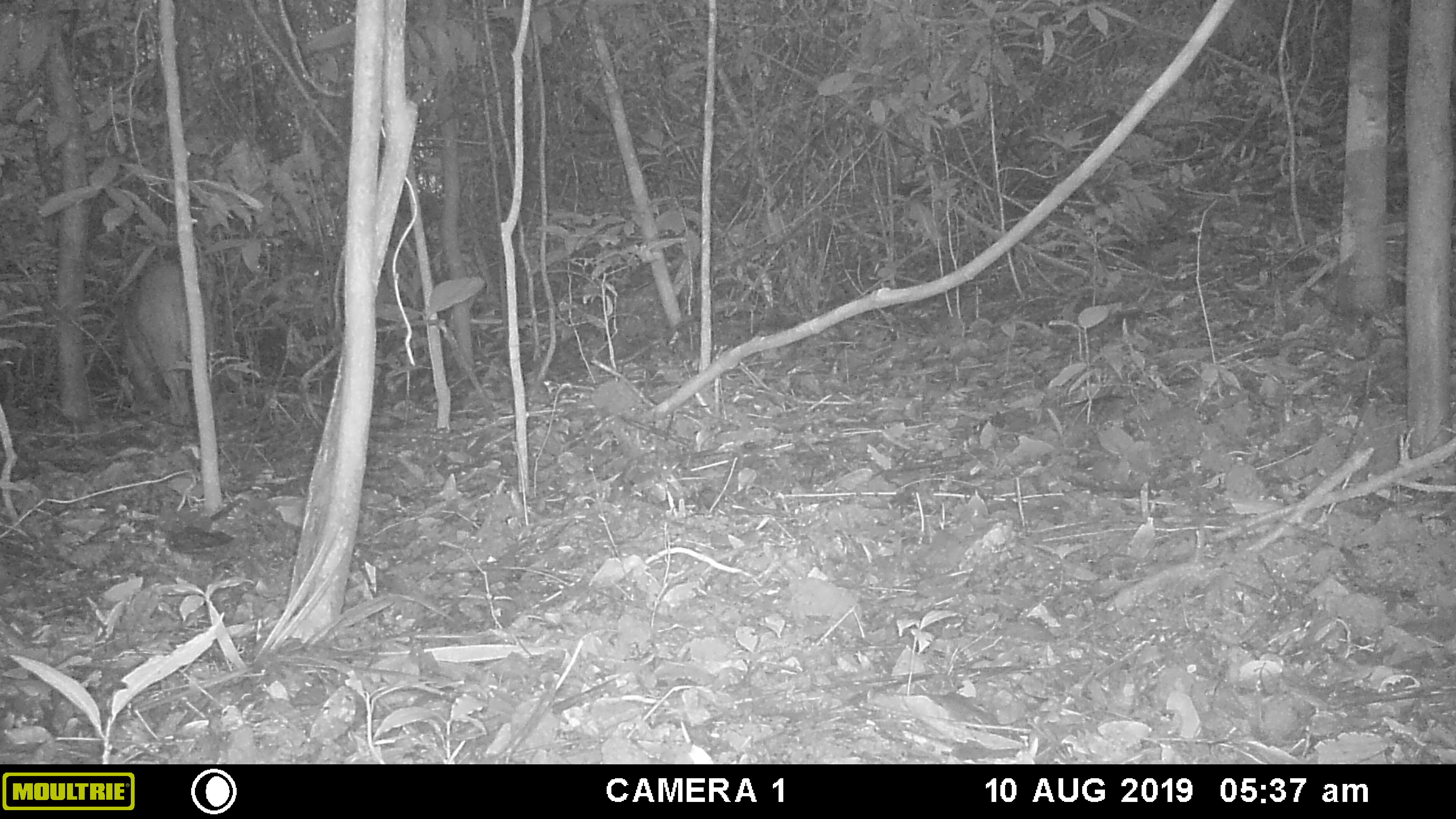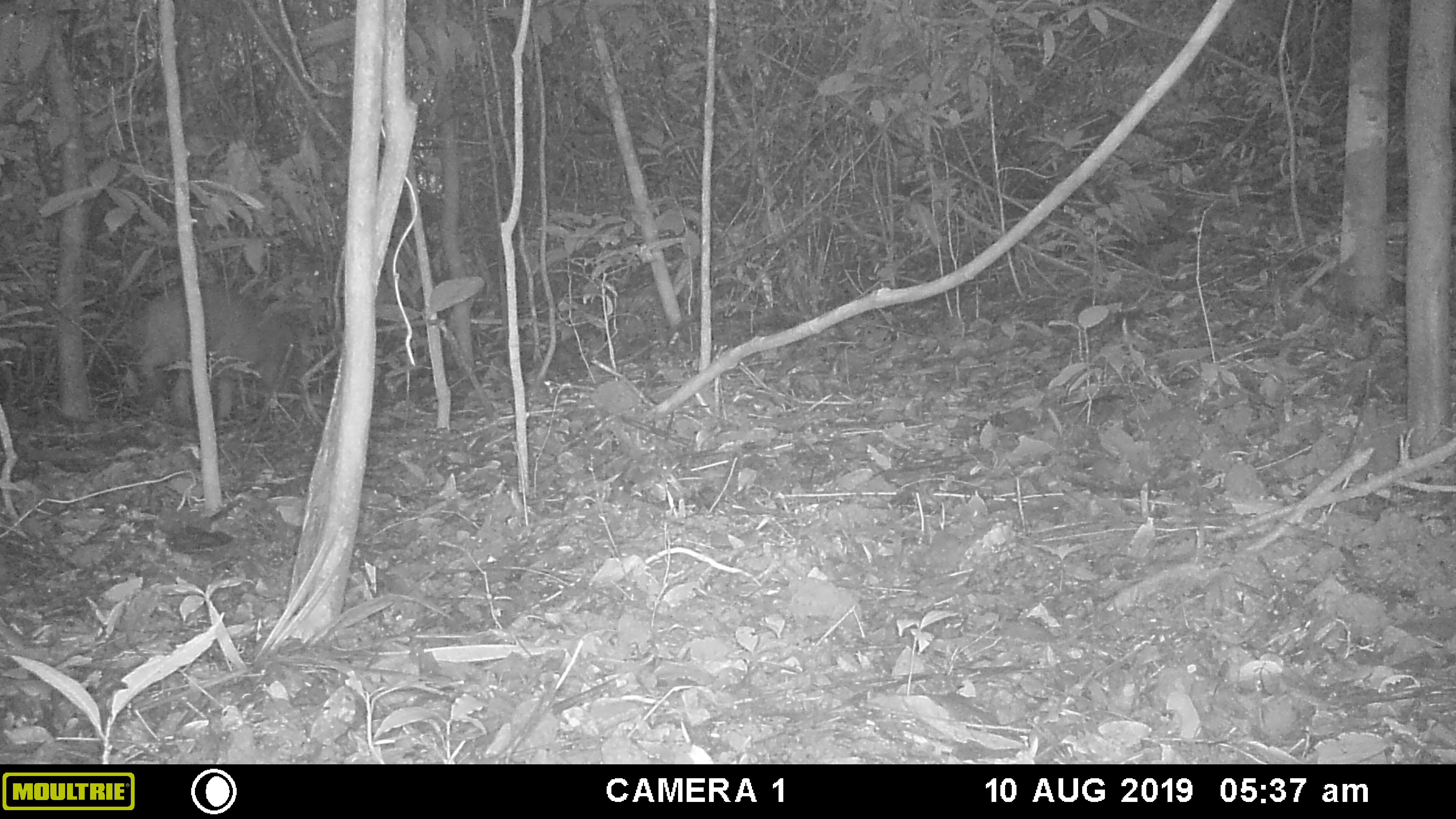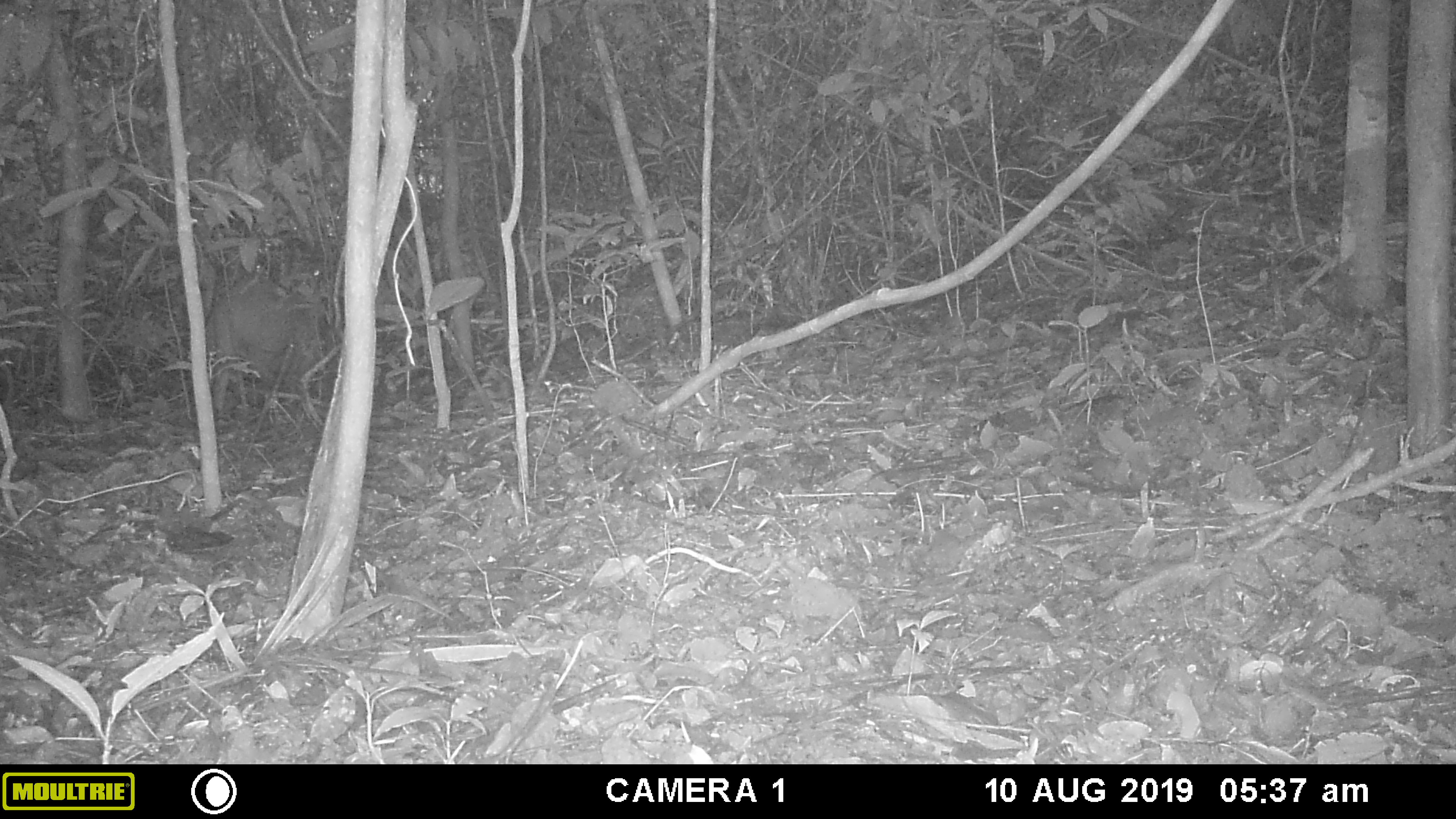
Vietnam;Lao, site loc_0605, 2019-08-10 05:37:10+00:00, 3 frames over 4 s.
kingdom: Animalia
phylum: Chordata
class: Mammalia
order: Artiodactyla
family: Suidae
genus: Sus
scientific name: Sus scrofa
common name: eurasian wild pig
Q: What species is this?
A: Eurasian wild pig (Sus scrofa).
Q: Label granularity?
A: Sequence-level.